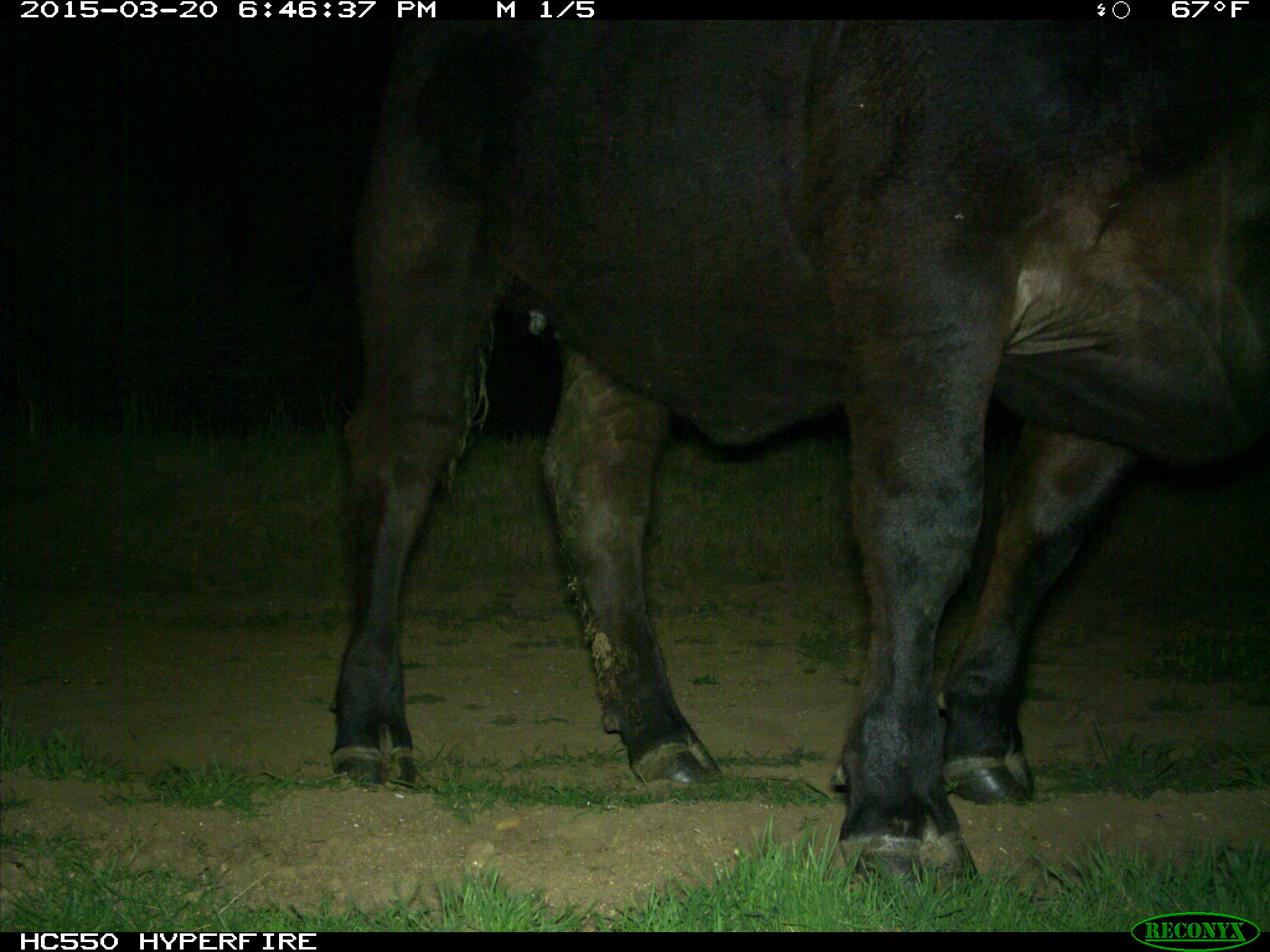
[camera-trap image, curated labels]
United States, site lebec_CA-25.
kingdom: Animalia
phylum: Chordata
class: Mammalia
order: Artiodactyla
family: Bovidae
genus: Bos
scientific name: Bos taurus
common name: domestic cow